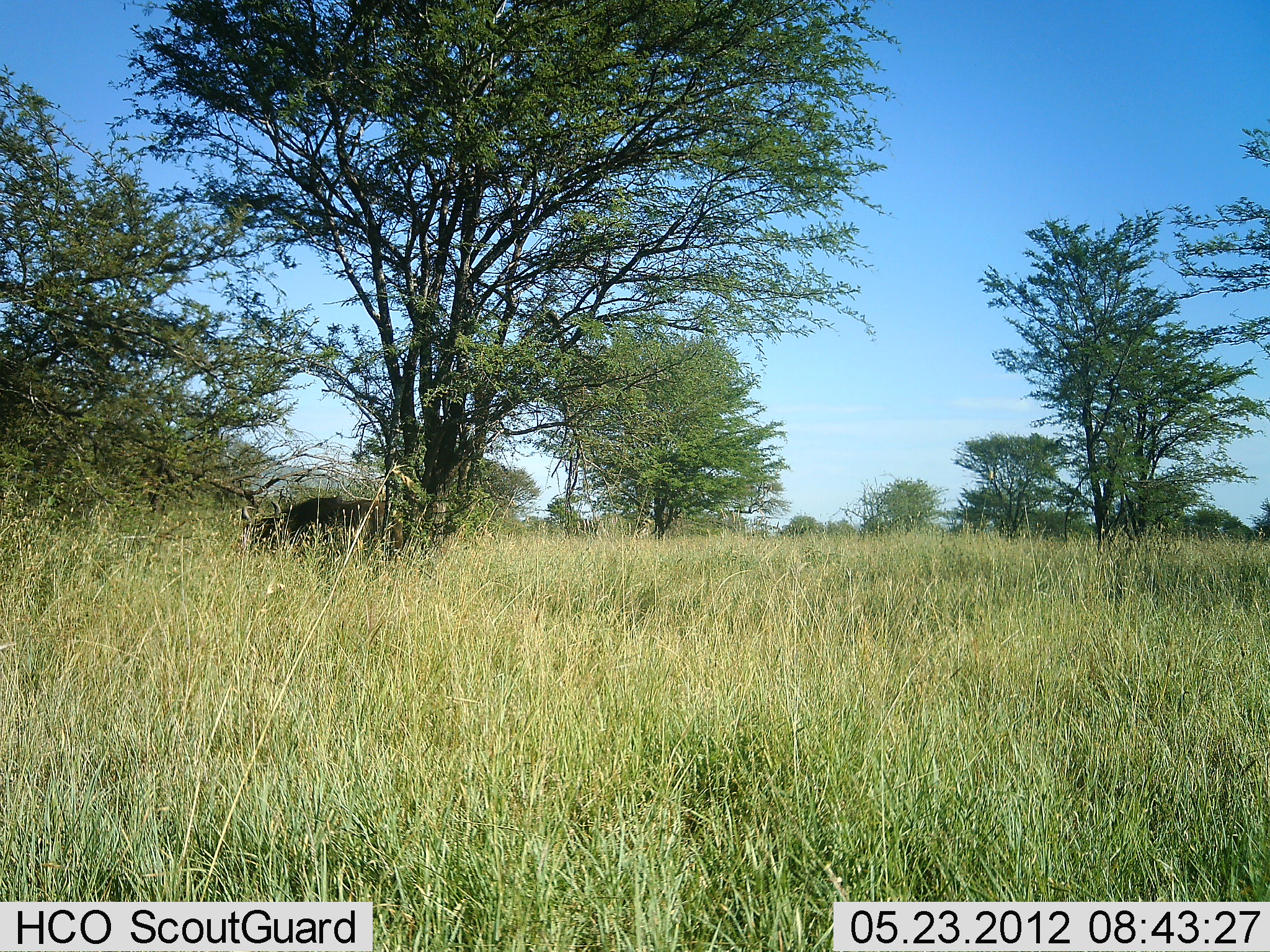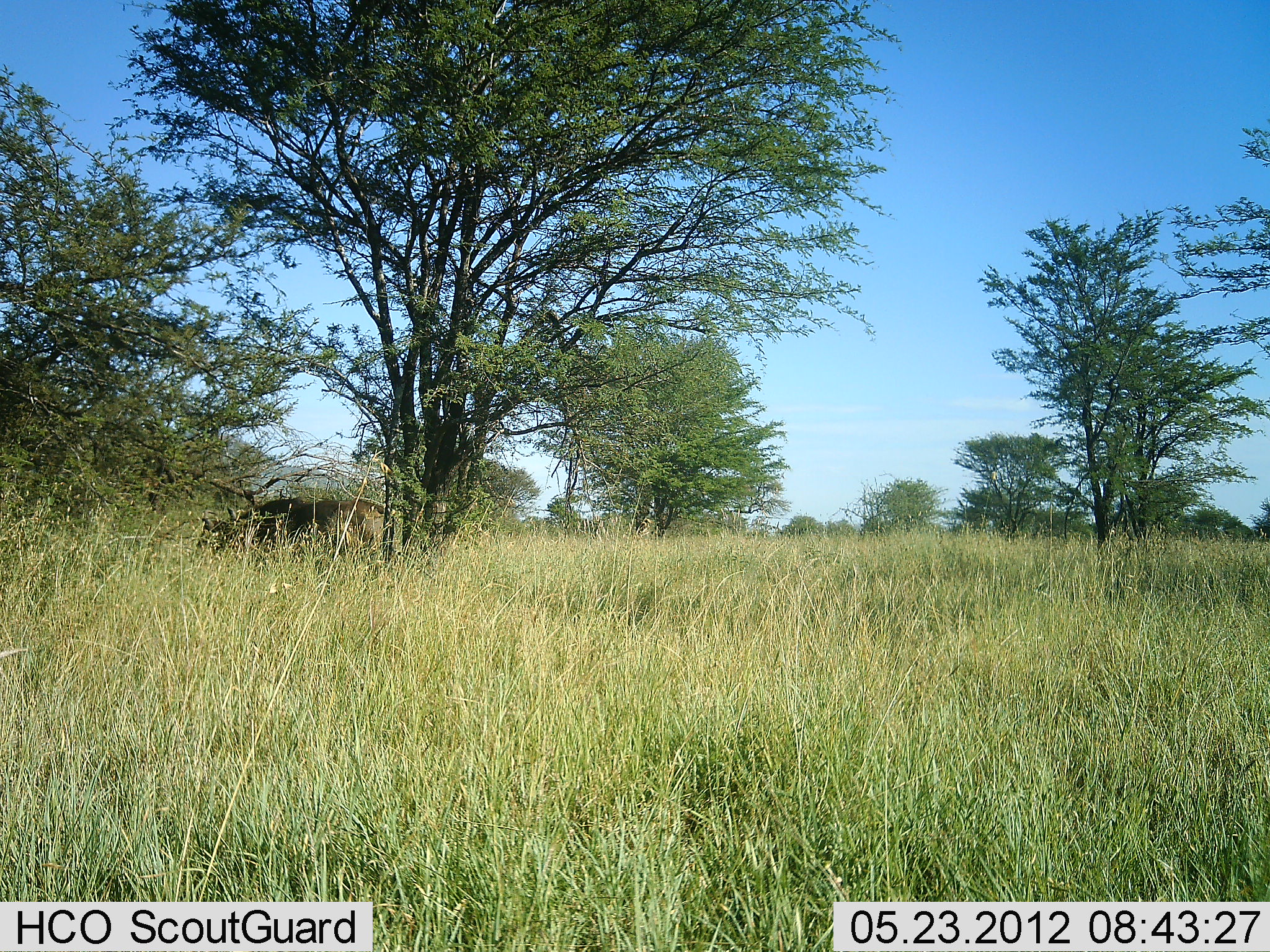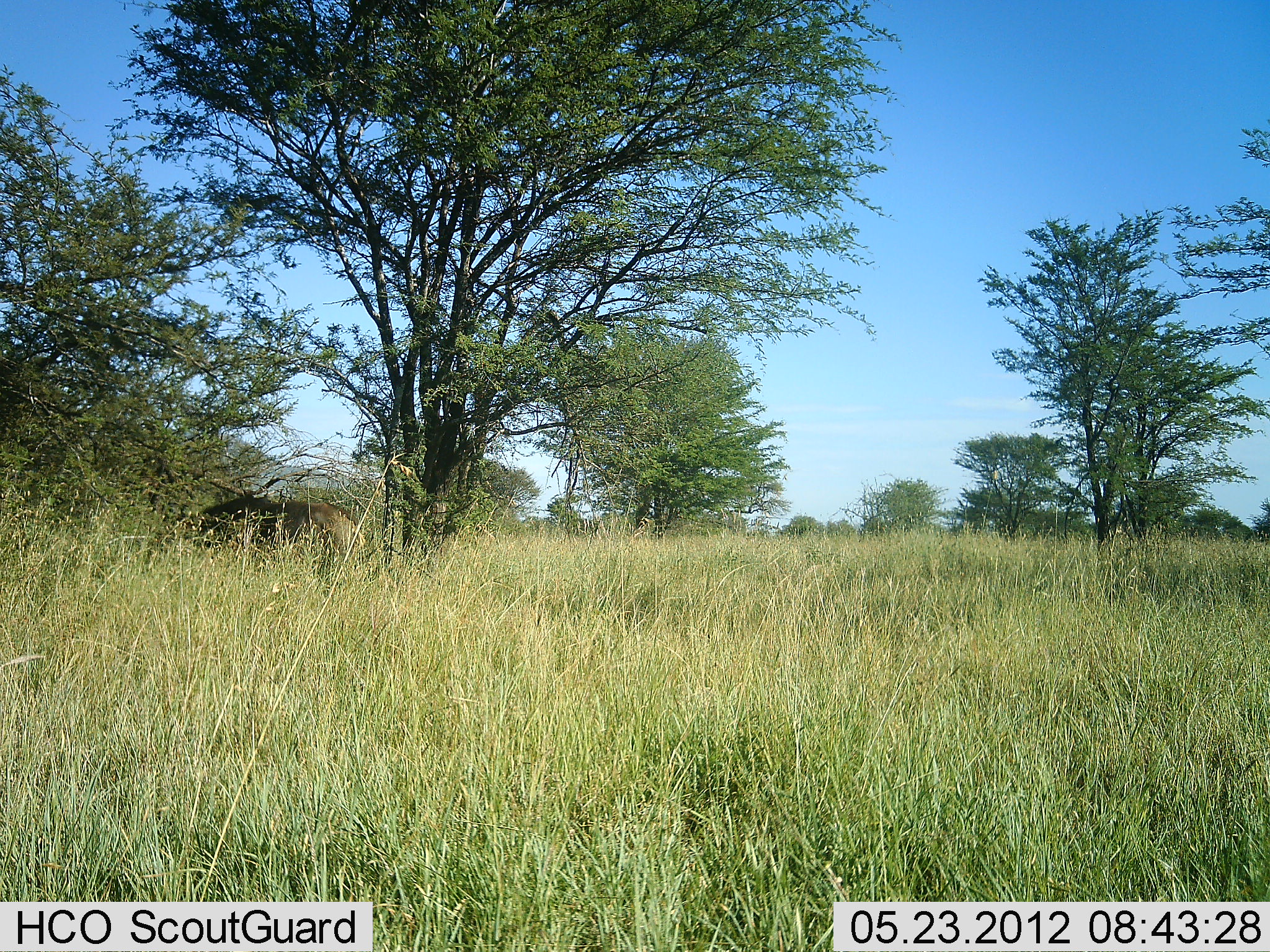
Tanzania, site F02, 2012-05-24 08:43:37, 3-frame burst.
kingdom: Animalia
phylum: Chordata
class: Mammalia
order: Artiodactyla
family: Bovidae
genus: Connochaetes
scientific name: Connochaetes taurinus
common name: blue wildebeest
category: wildebeest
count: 1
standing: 10%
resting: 0%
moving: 90%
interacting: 0%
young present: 0%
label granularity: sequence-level